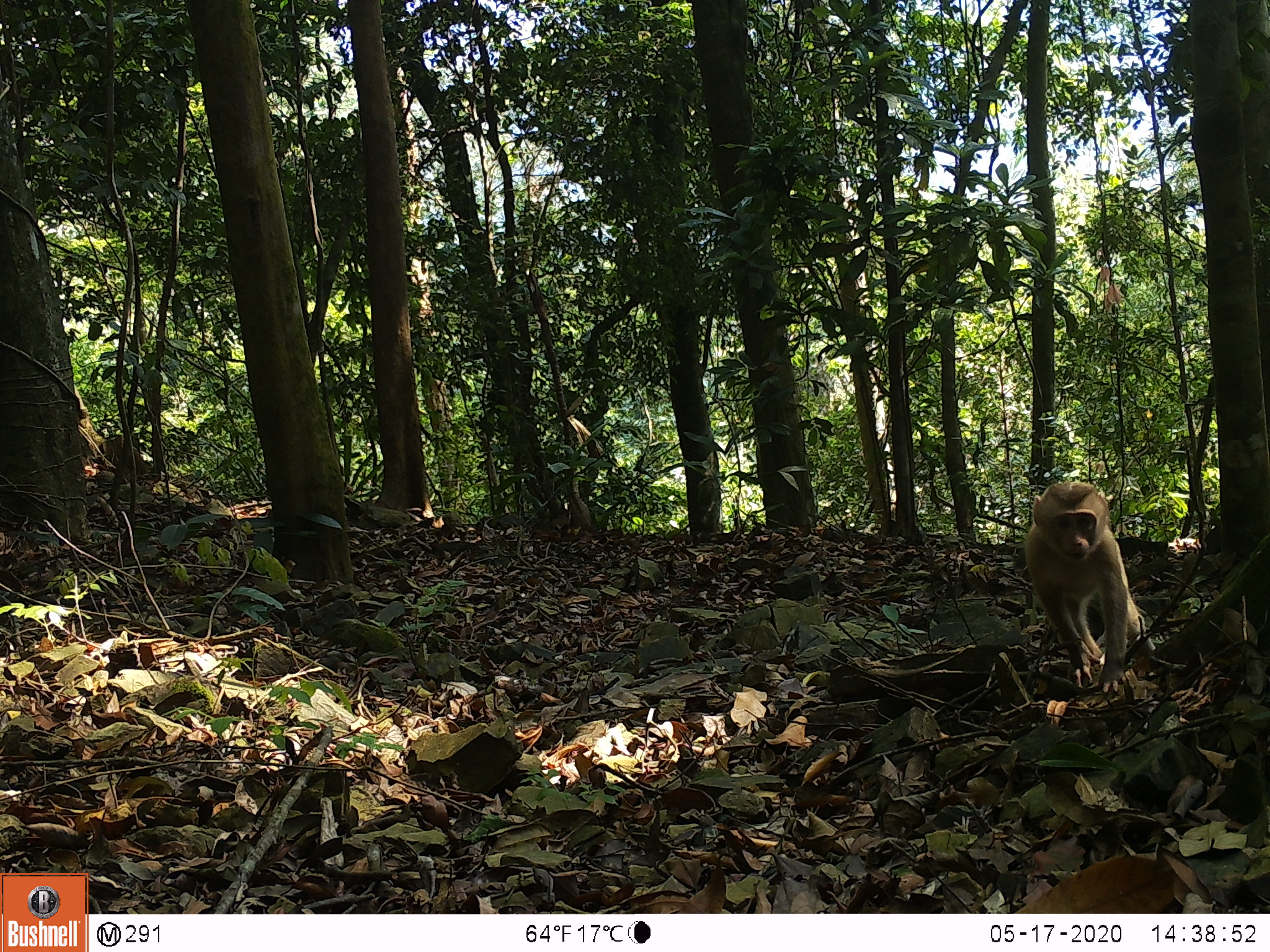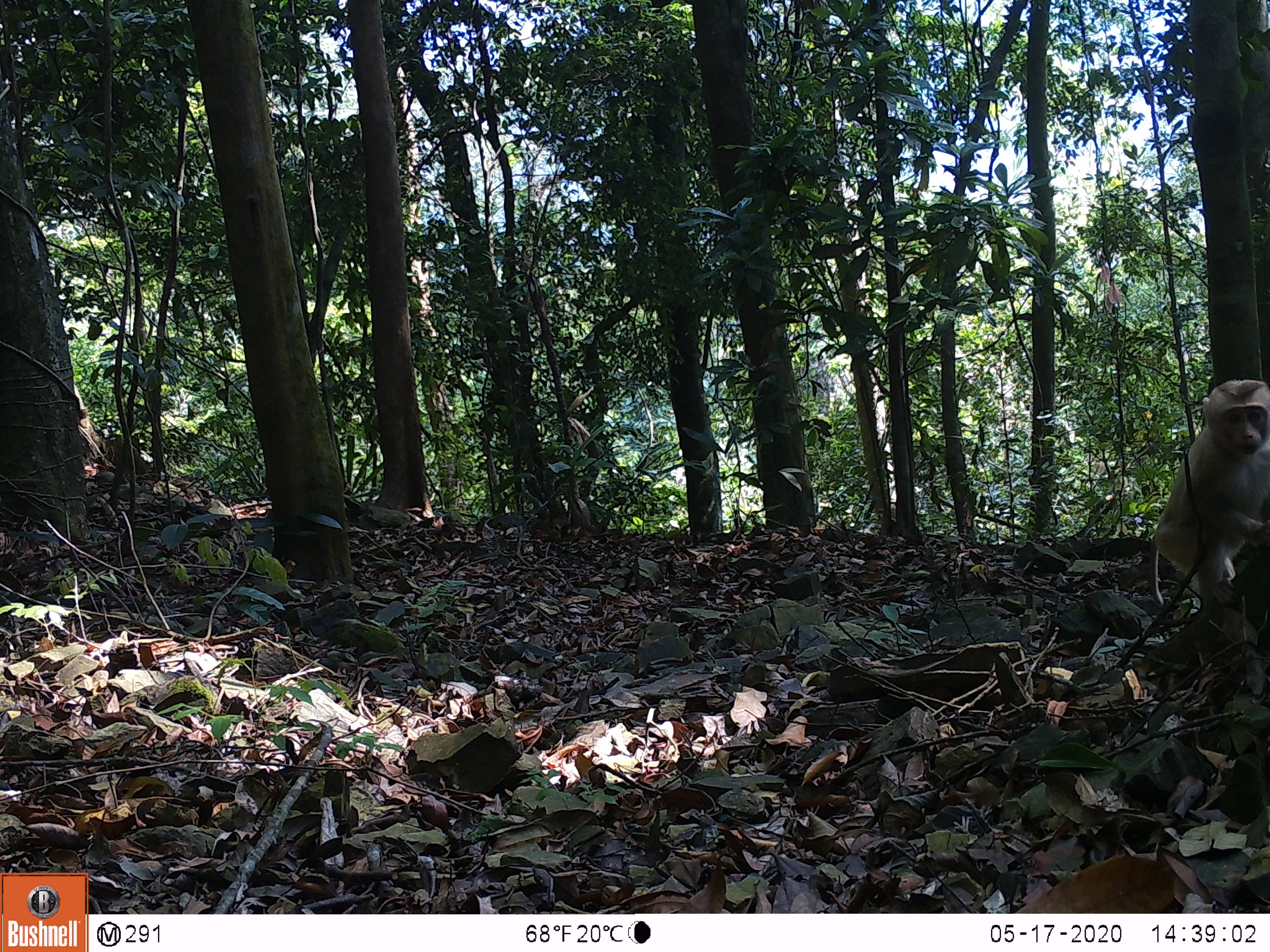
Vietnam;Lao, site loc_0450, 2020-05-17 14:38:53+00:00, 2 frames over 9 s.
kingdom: Animalia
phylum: Chordata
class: Mammalia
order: Primates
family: Cercopithecidae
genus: Macaca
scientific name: Macaca nemestrina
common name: pig-tailed macaque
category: pig tailed macaque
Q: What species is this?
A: Pig tailed macaque (pig-tailed macaque) (Macaca nemestrina).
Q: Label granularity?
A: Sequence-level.